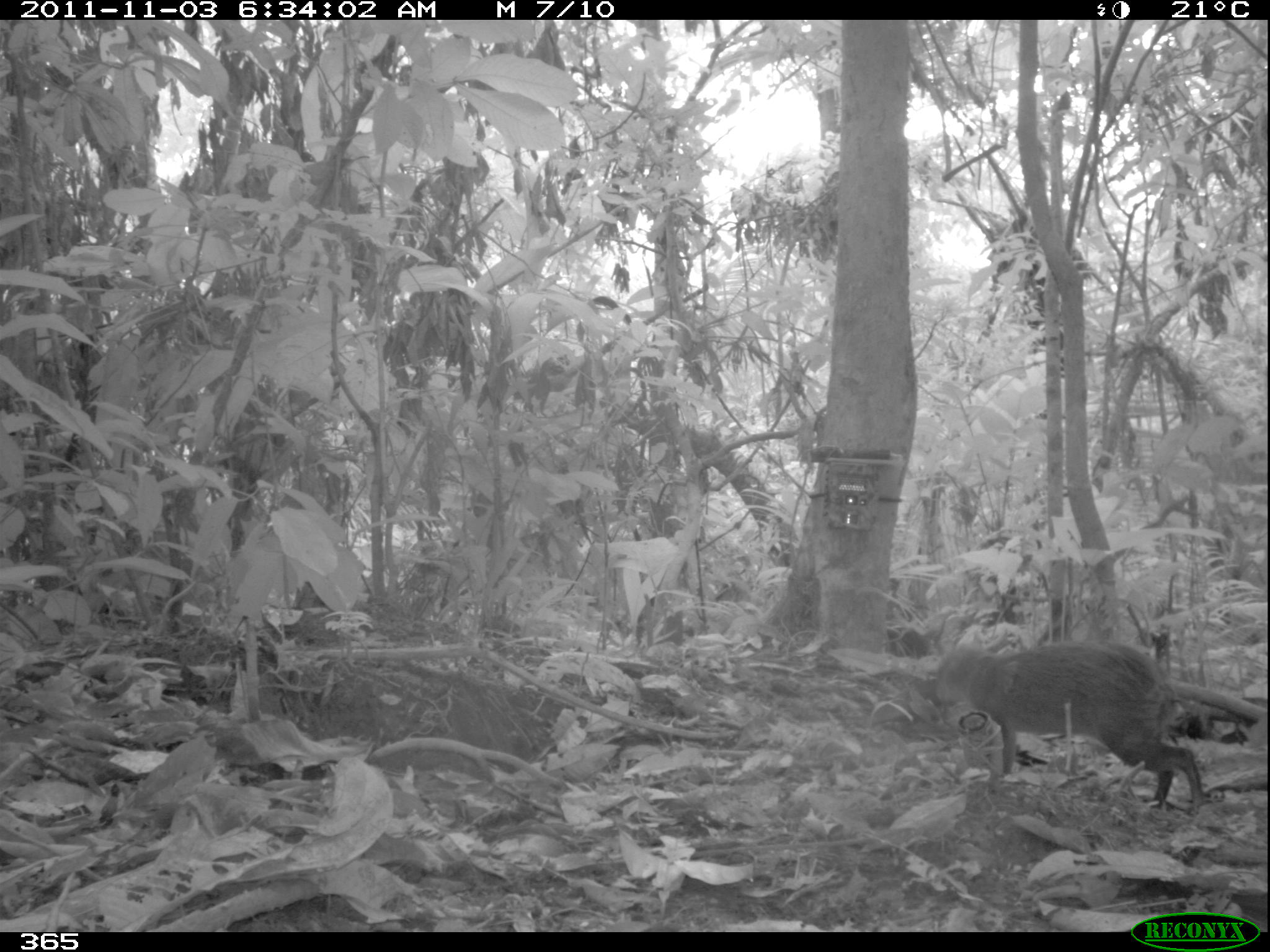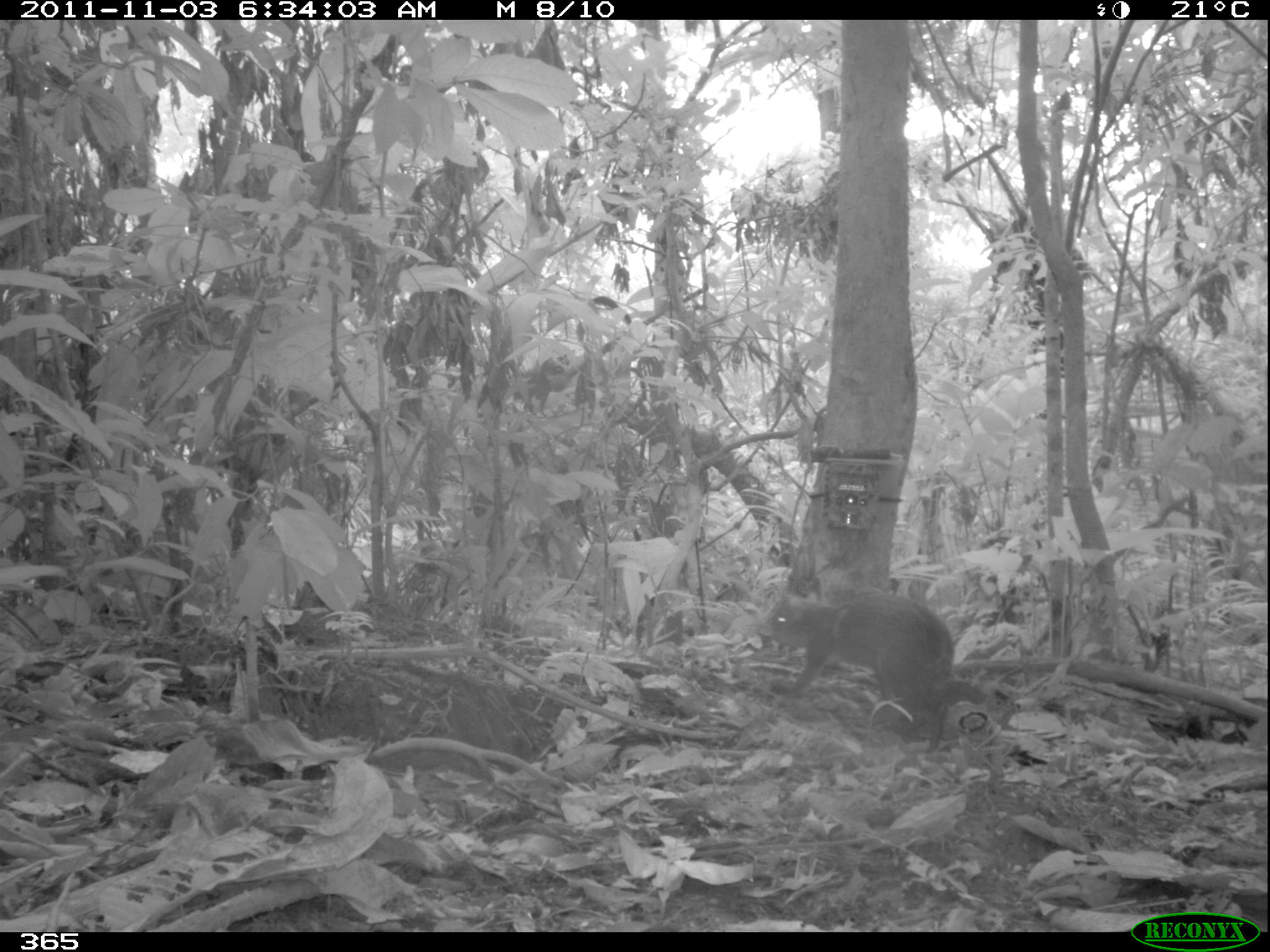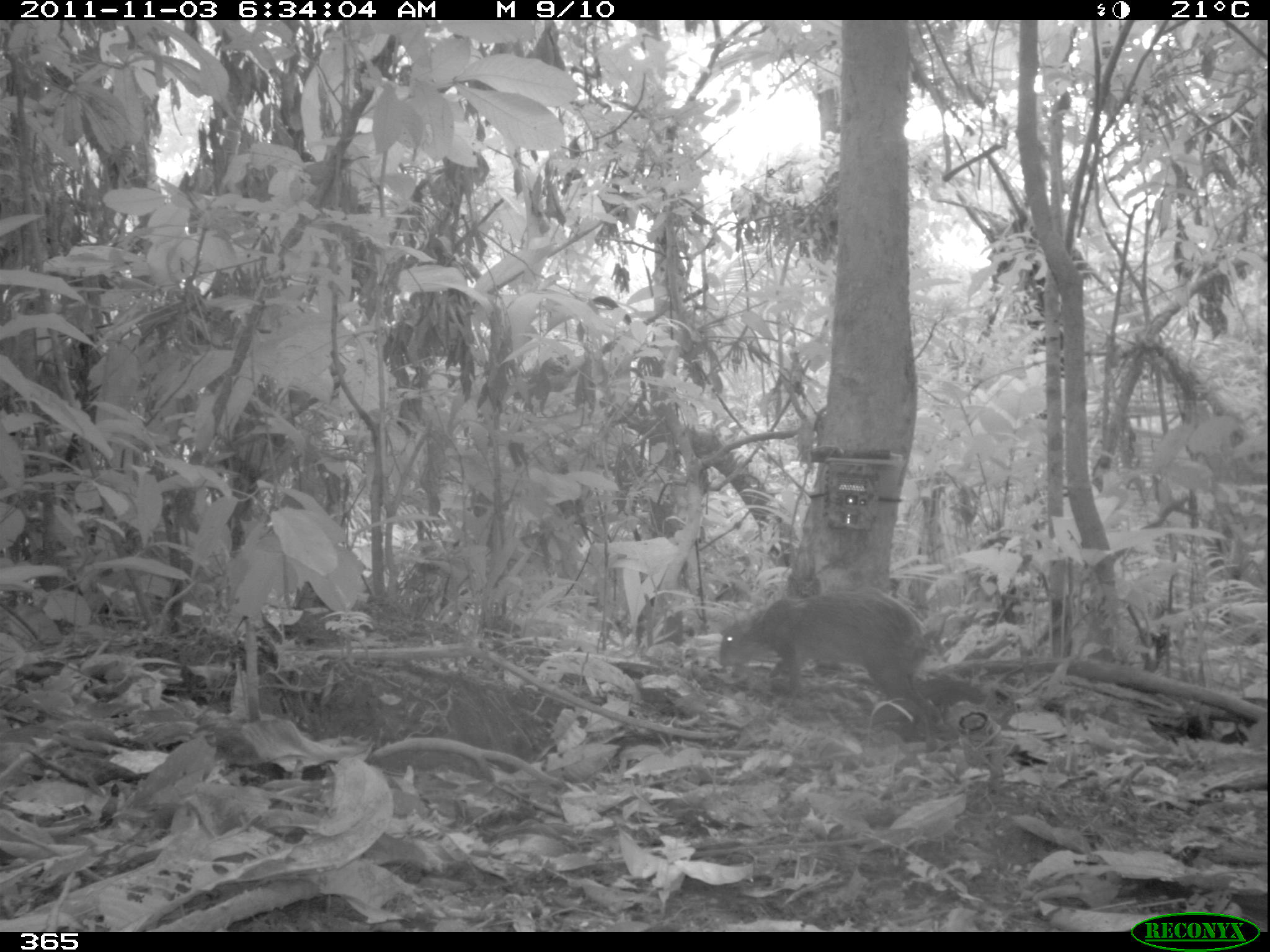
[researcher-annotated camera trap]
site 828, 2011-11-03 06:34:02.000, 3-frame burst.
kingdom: Animalia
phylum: Chordata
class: Mammalia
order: Rodentia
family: Dasyproctidae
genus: Dasyprocta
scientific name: Dasyprocta punctata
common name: central american agouti